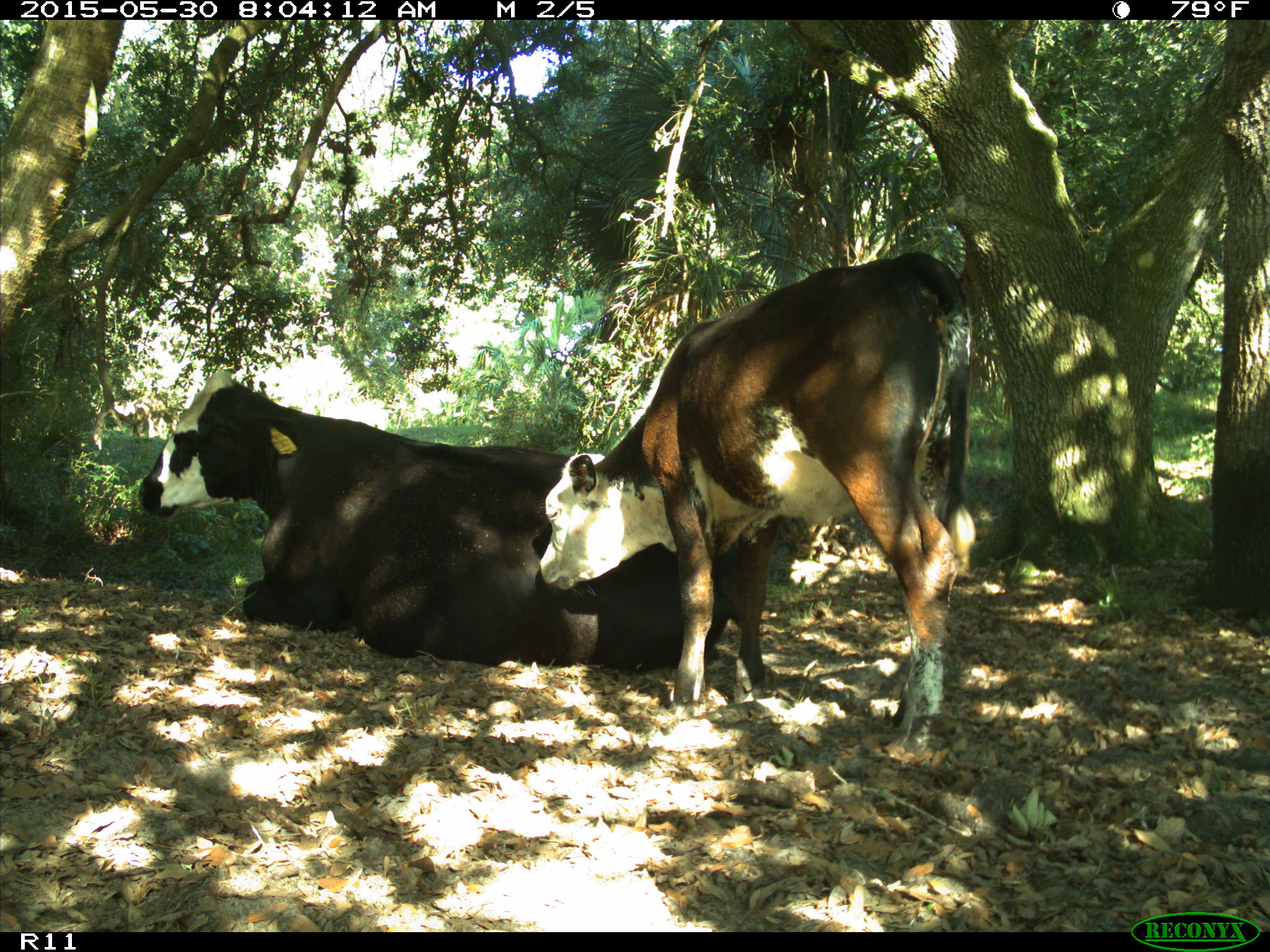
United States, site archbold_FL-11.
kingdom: Animalia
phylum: Chordata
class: Mammalia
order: Artiodactyla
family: Bovidae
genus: Bos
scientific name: Bos taurus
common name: domestic cow